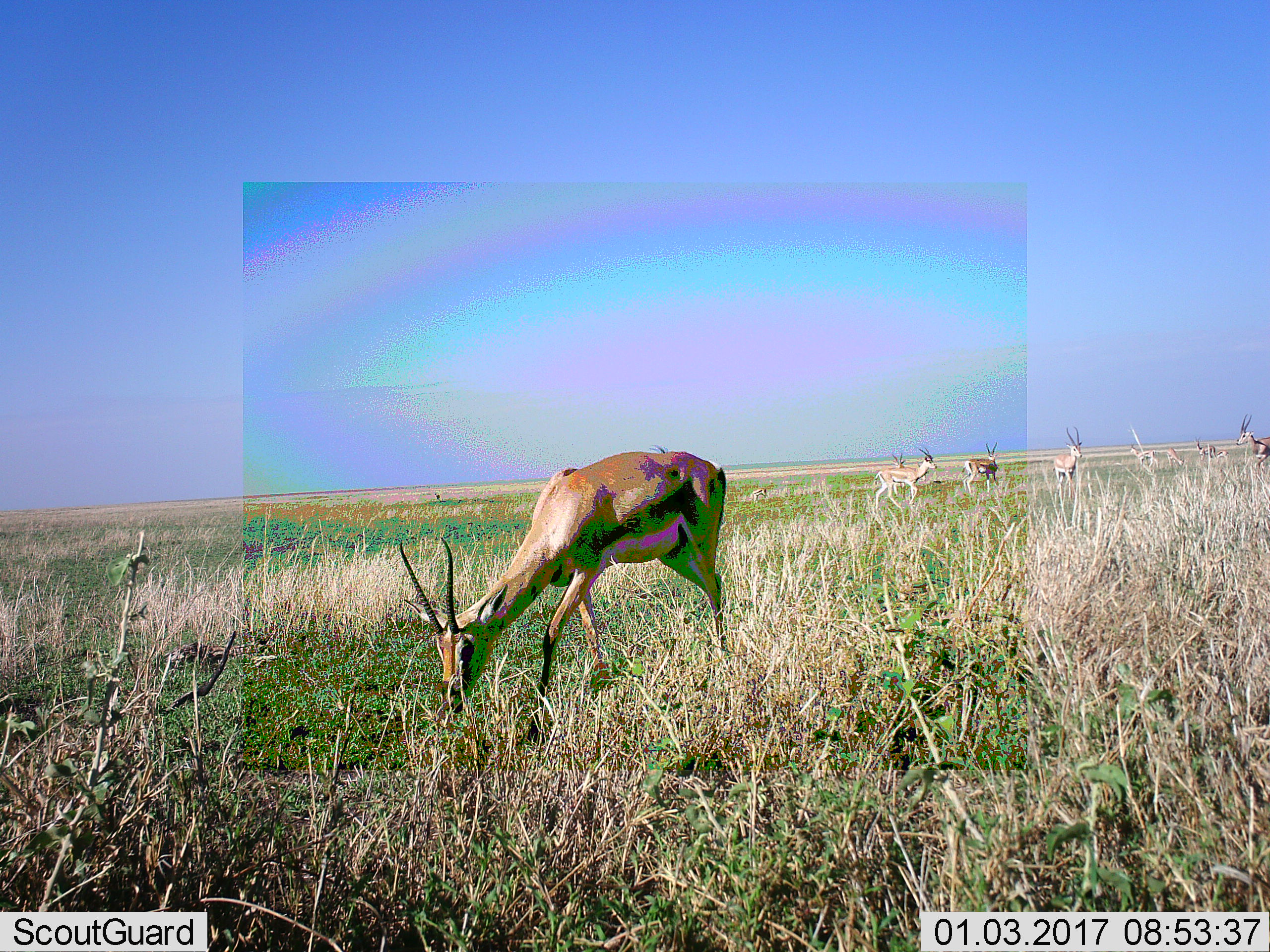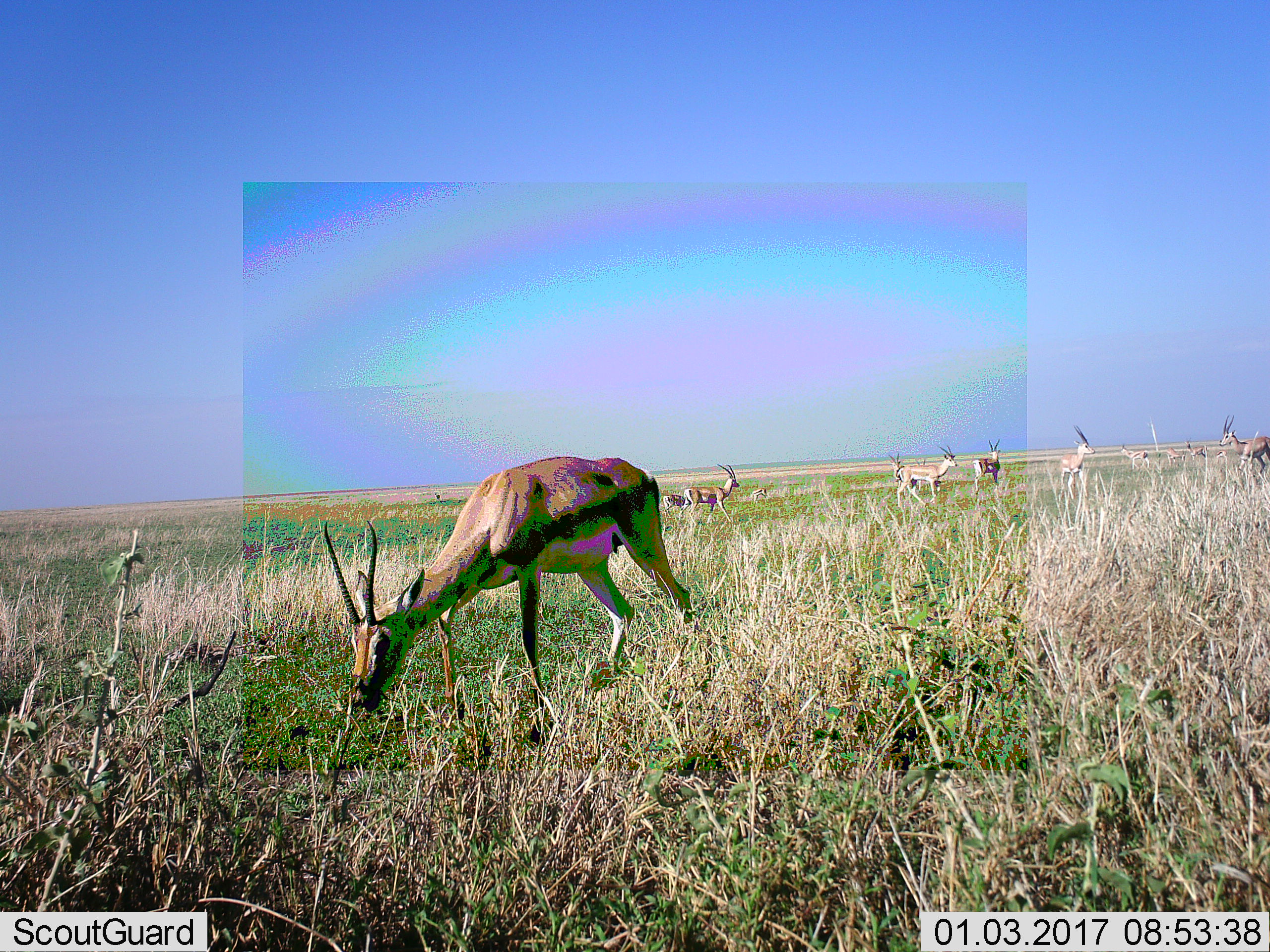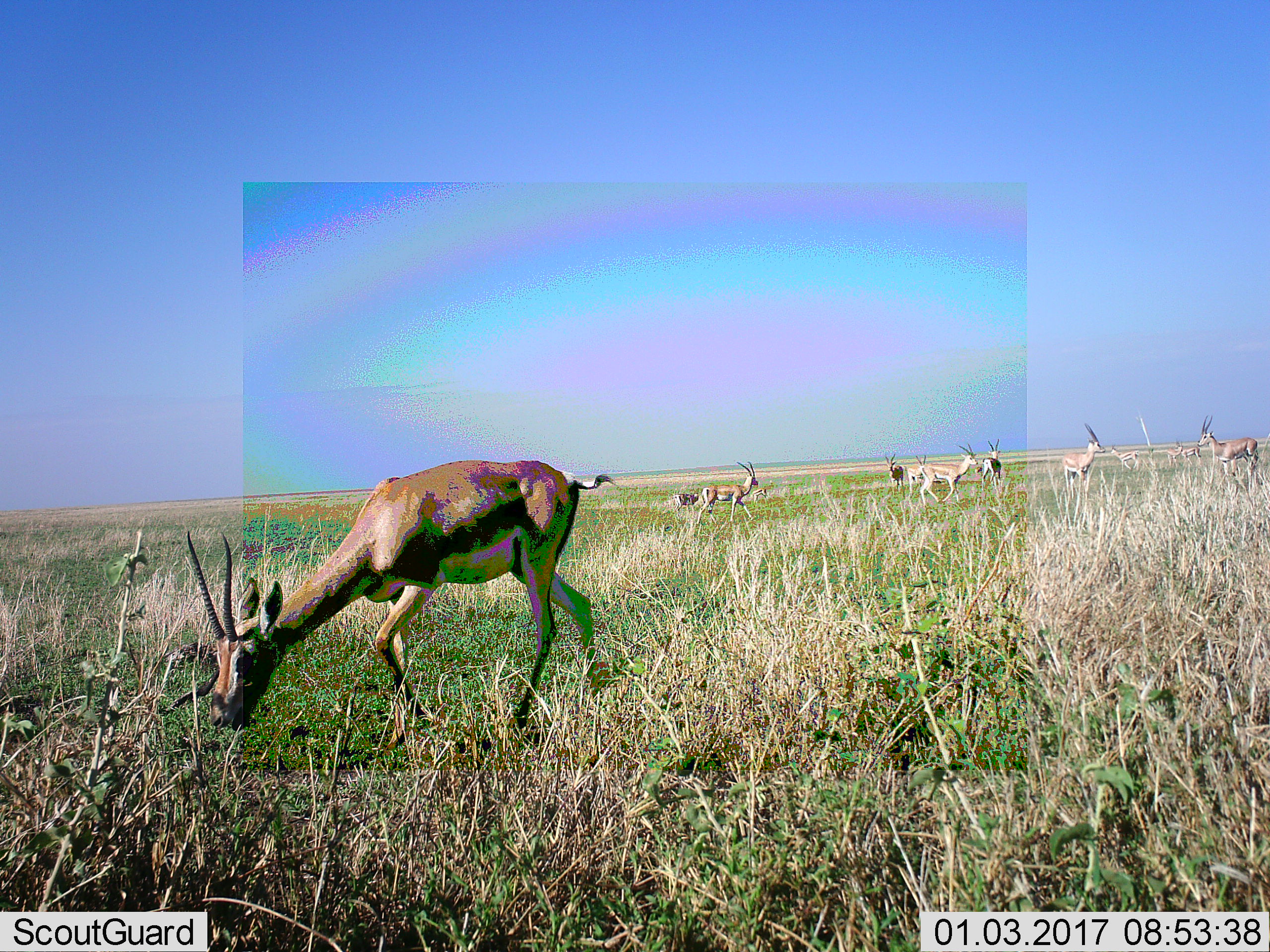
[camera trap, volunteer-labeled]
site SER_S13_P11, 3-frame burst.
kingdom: Animalia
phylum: Chordata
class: Mammalia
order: Artiodactyla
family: Bovidae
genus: Eudorcas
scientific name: Eudorcas thomsonii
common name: thomson's gazelle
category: gazellethomsons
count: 9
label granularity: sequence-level